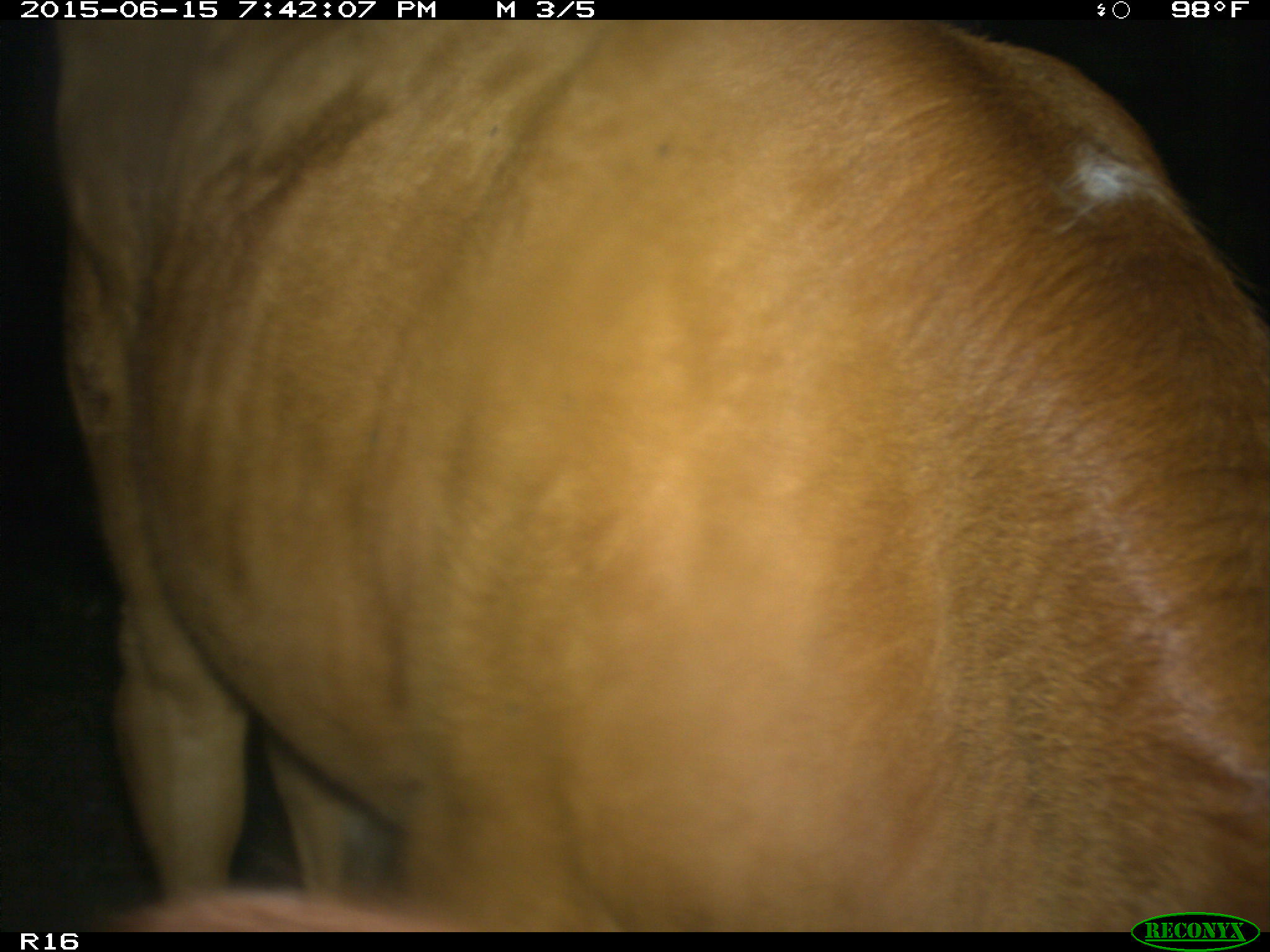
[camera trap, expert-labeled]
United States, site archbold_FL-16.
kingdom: Animalia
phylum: Chordata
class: Mammalia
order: Artiodactyla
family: Bovidae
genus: Bos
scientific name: Bos taurus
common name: domestic cow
Bos taurus (domestic cow).